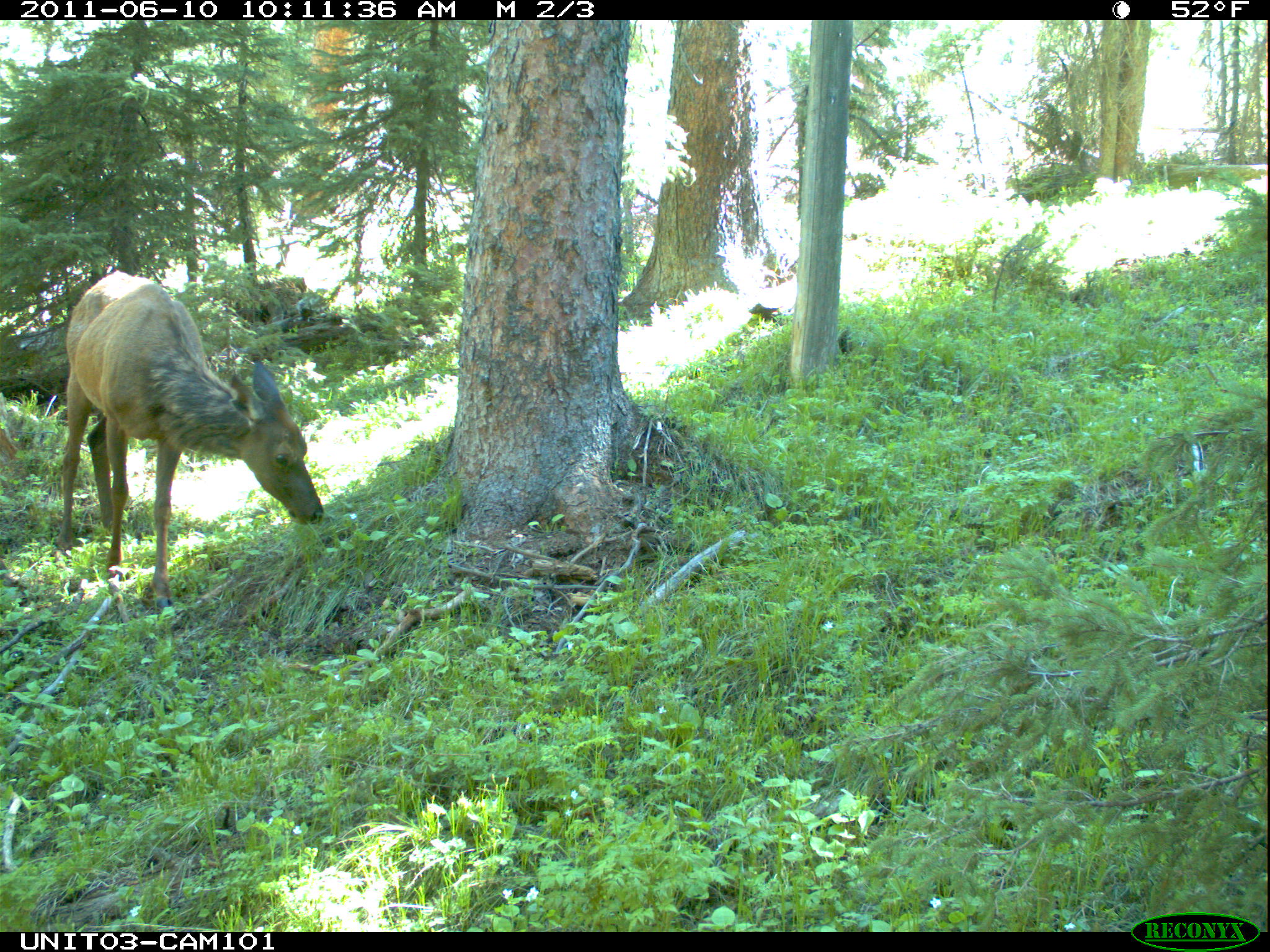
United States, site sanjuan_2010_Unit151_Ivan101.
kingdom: Animalia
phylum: Chordata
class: Mammalia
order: Artiodactyla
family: Cervidae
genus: Cervus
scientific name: Cervus elaphus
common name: red deer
Cervus elaphus (red deer).